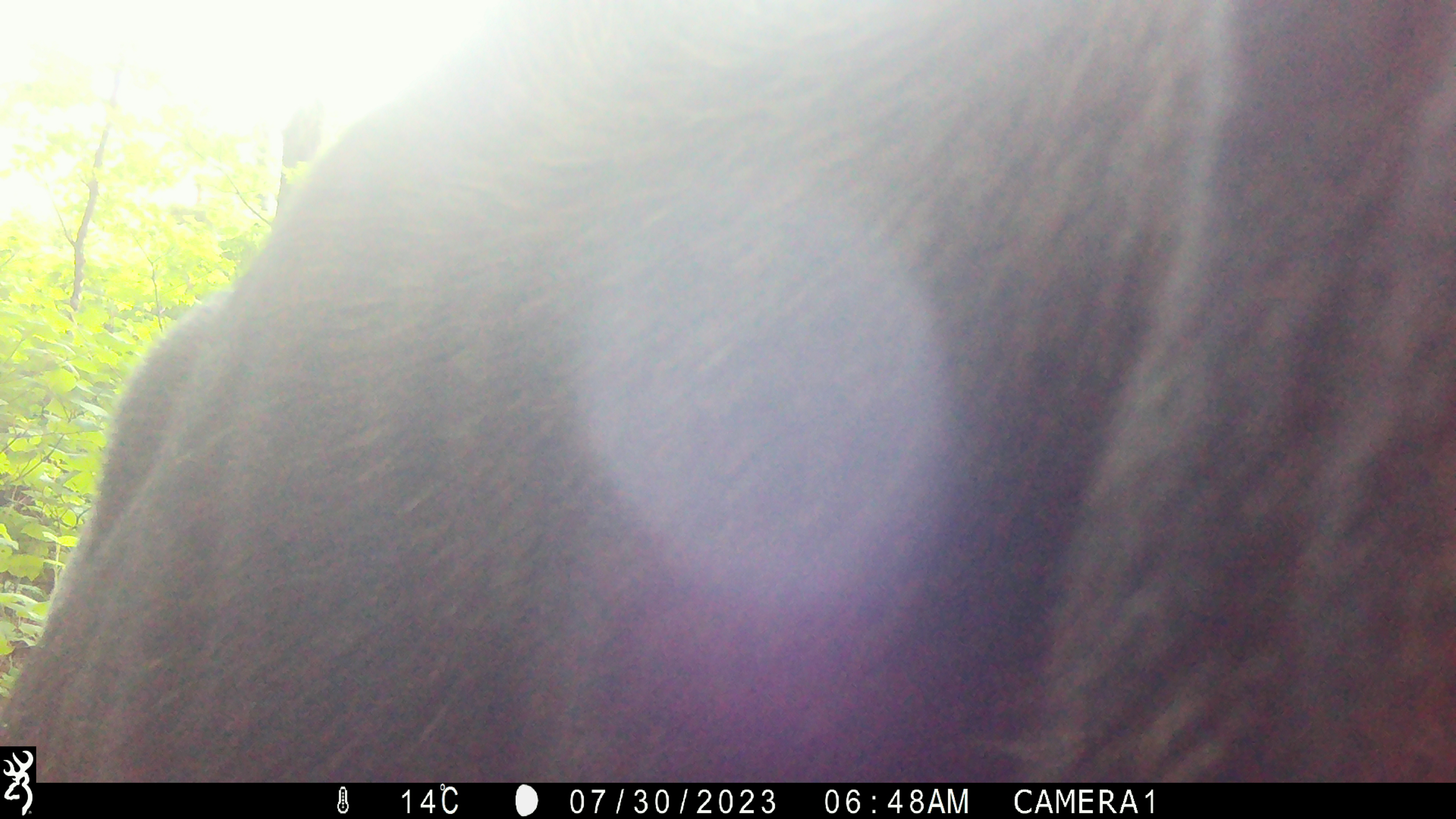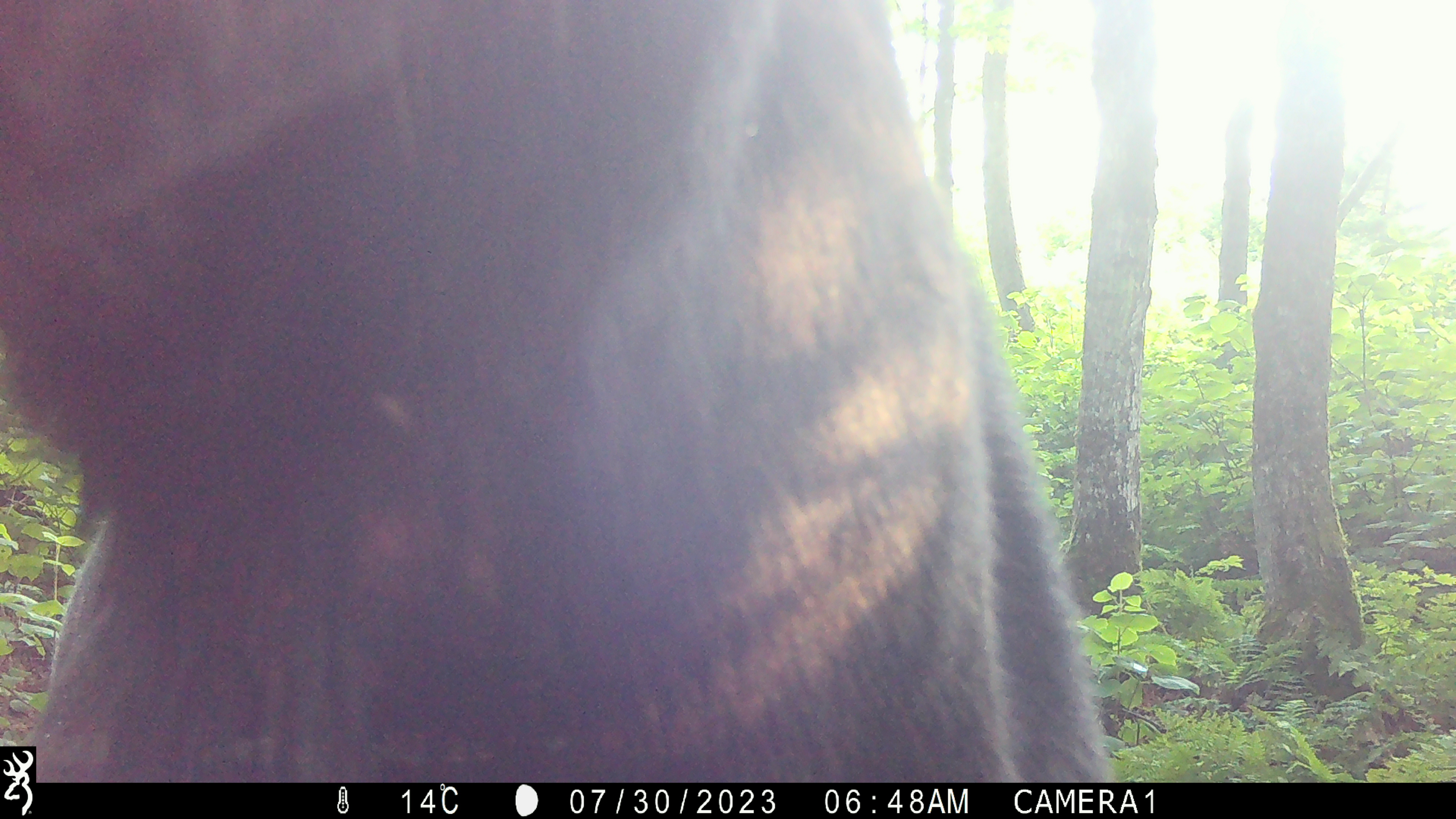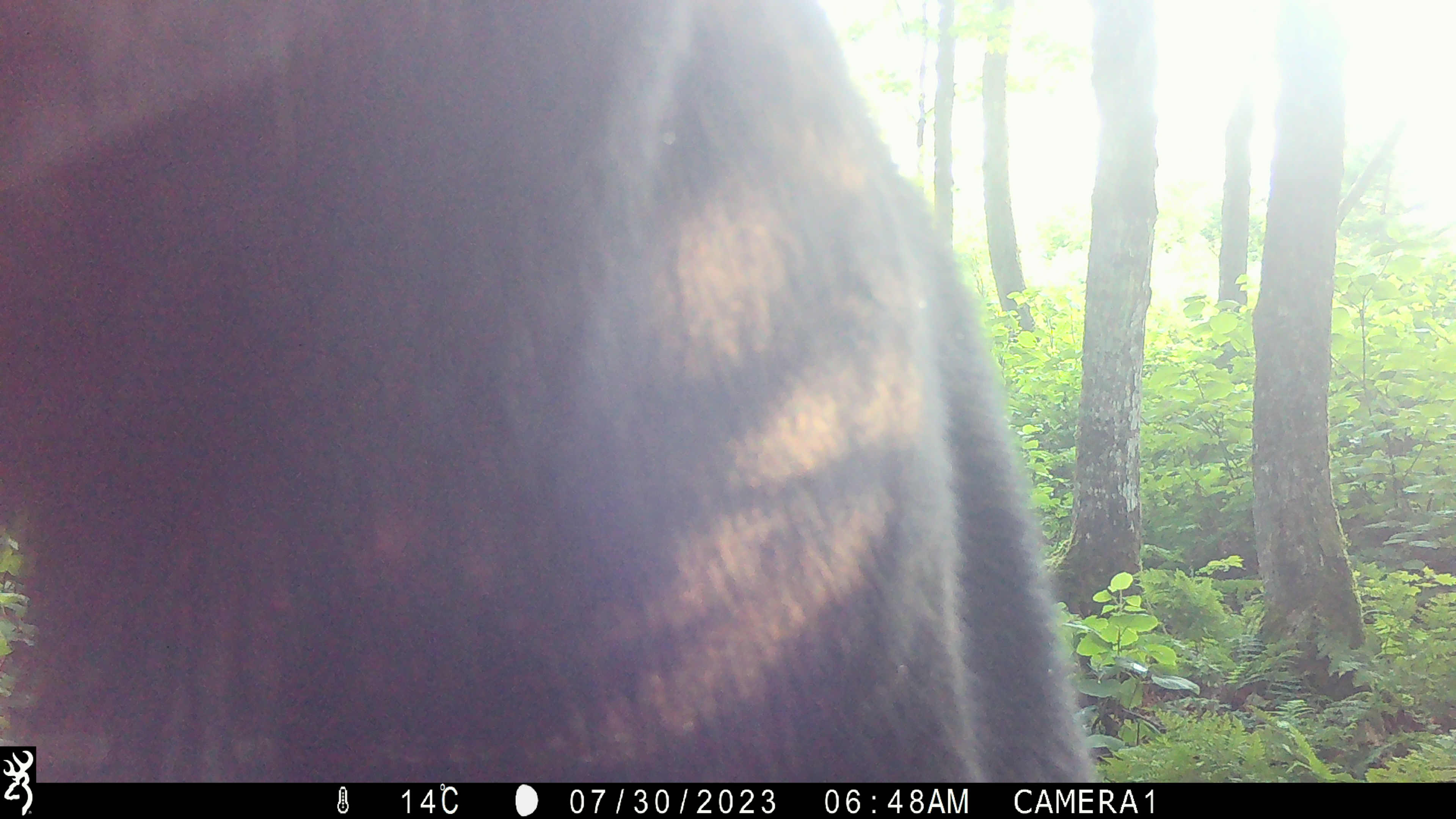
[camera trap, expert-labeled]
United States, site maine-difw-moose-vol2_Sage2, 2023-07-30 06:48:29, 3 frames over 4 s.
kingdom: Animalia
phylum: Chordata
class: Mammalia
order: Artiodactyla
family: Cervidae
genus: Alces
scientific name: Alces alces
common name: moose